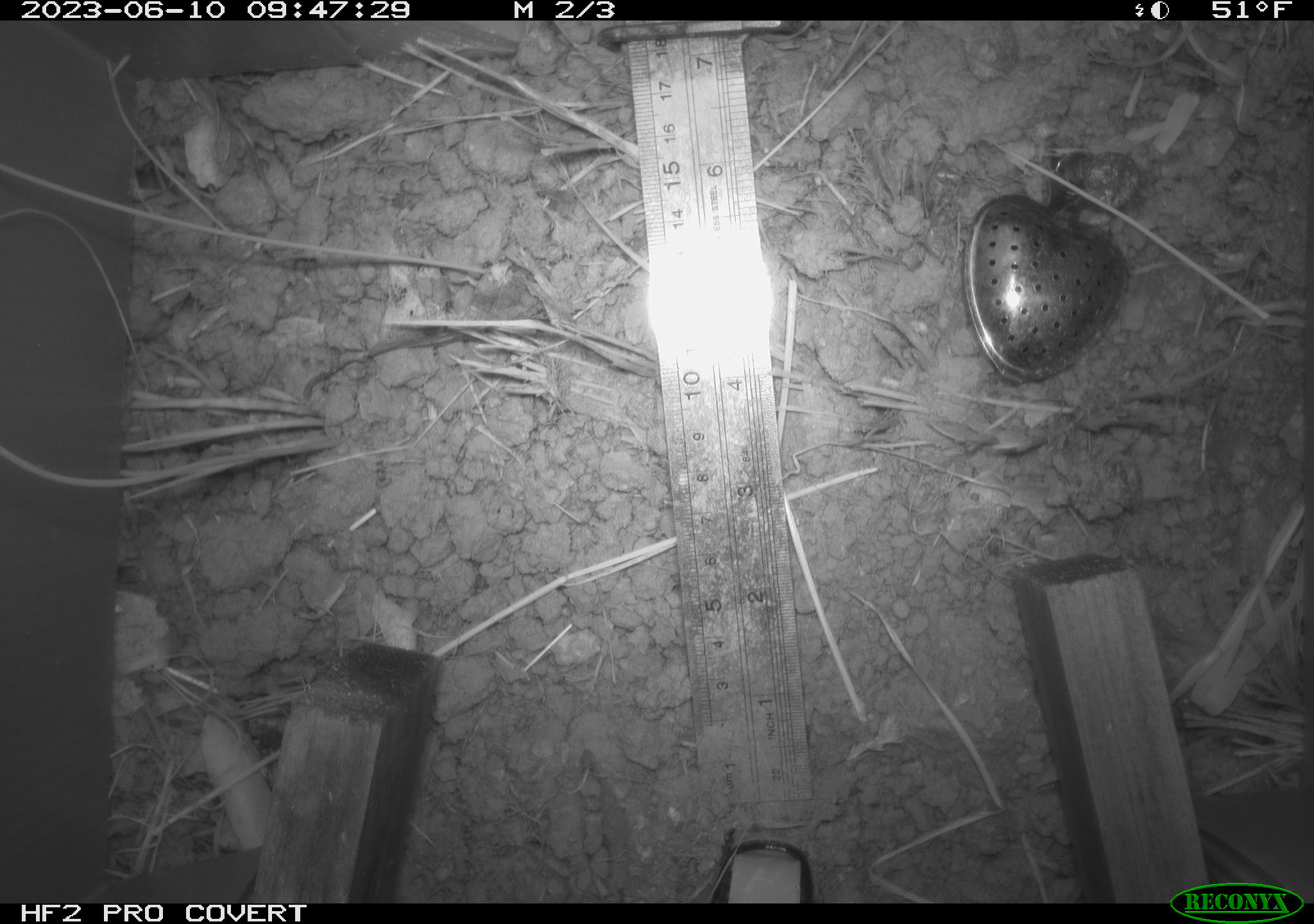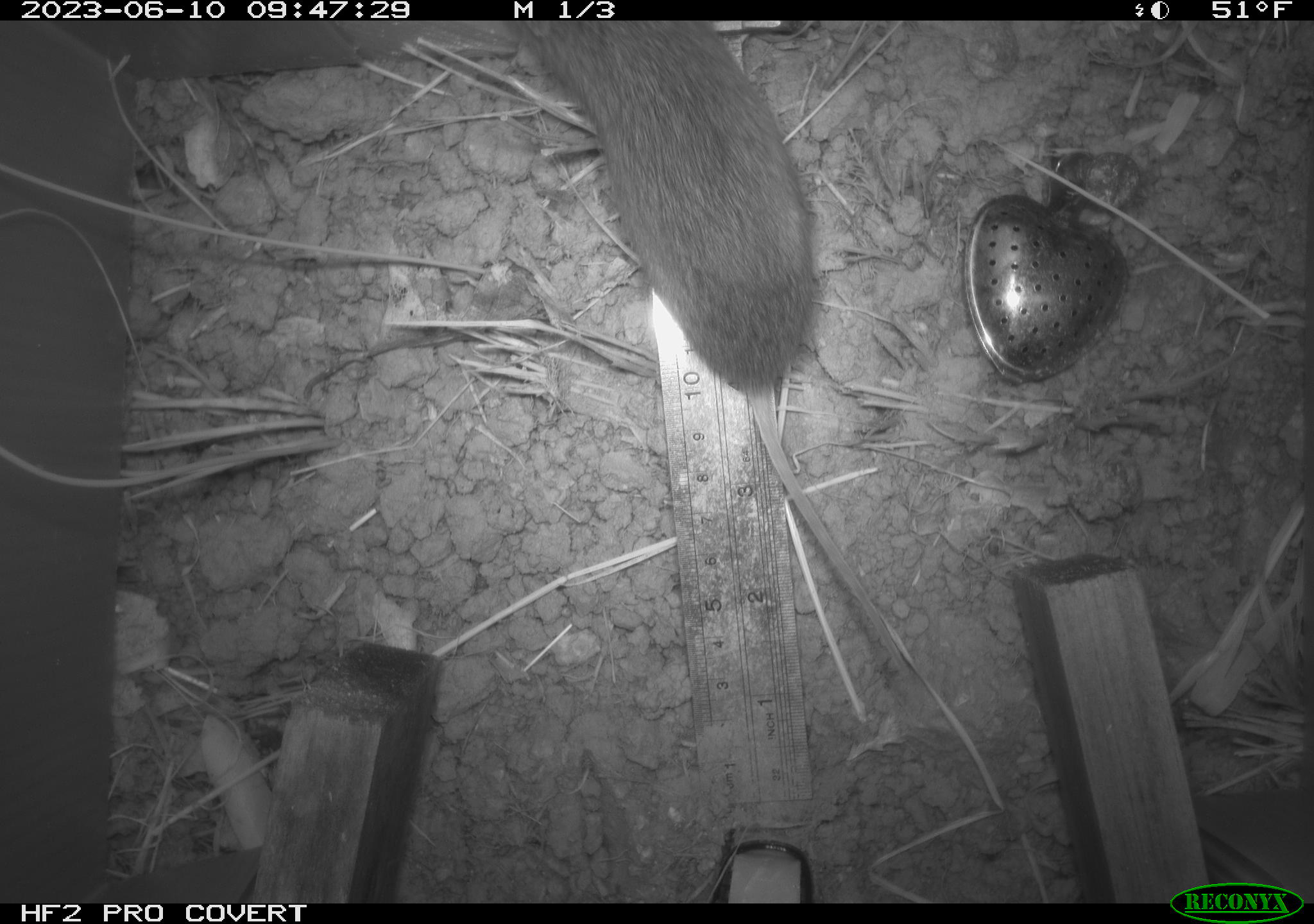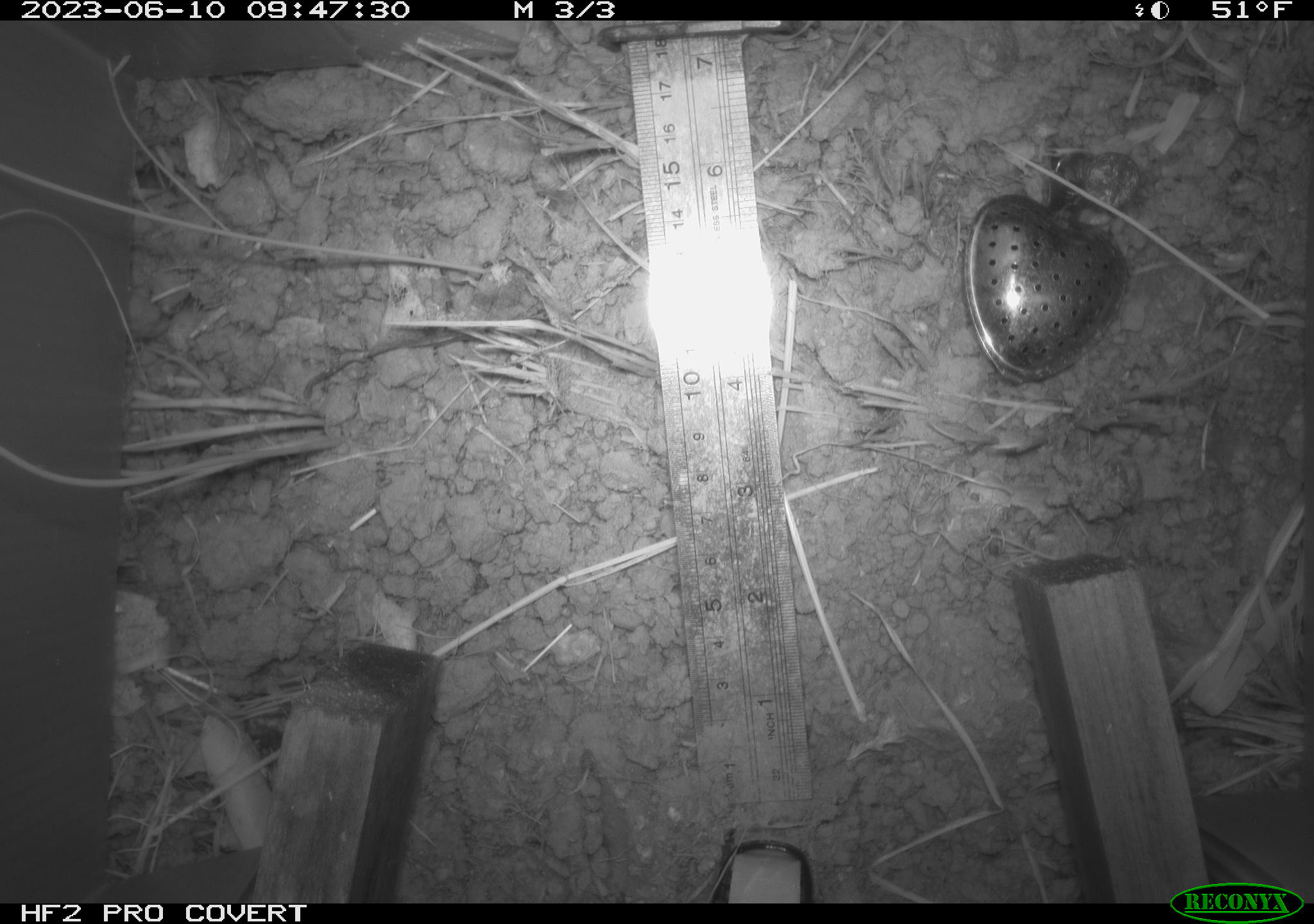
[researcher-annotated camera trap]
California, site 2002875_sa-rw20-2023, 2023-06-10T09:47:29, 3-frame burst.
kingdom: Animalia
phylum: Chordata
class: Mammalia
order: Rodentia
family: Cricetidae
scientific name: Arvicolinae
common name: voles, lemmings, and muskrats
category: arvicolinae subfamily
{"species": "arvicolinae subfamily (voles, lemmings, and muskrats) (Arvicolinae)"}